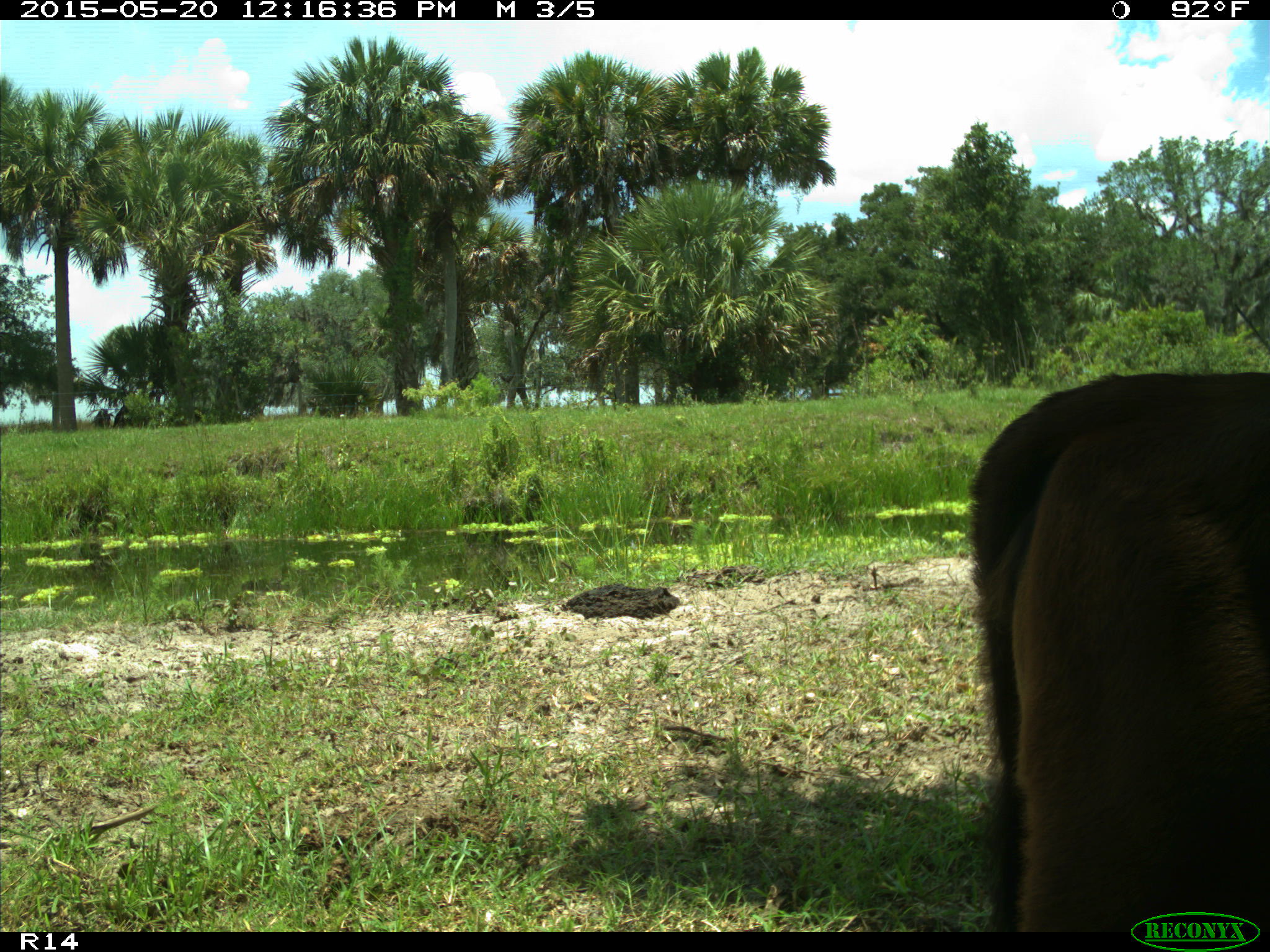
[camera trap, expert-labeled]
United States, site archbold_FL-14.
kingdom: Animalia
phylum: Chordata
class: Mammalia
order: Artiodactyla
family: Bovidae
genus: Bos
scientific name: Bos taurus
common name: domestic cow